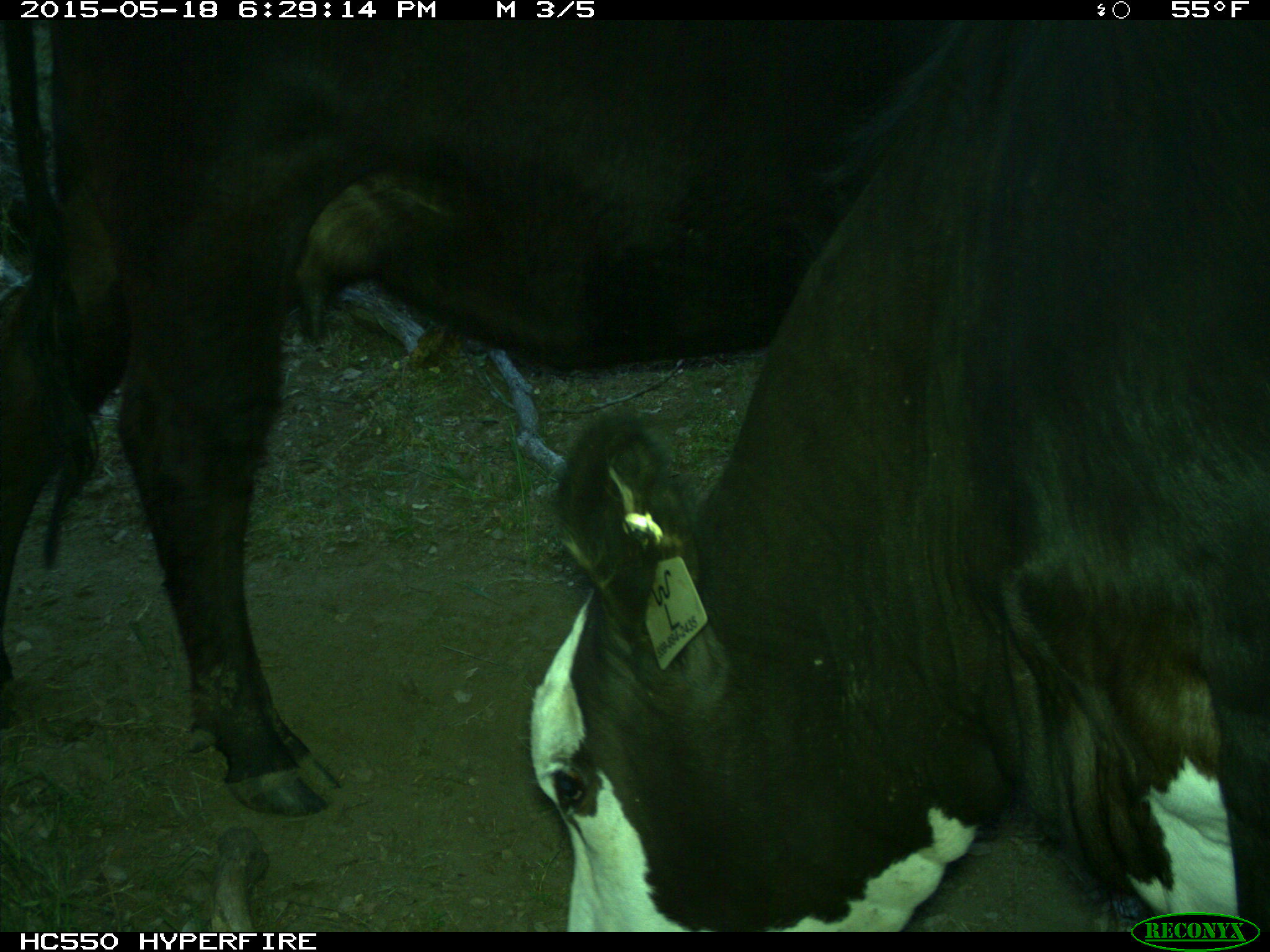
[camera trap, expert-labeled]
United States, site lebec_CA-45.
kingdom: Animalia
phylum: Chordata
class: Mammalia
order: Artiodactyla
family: Bovidae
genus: Bos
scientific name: Bos taurus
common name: domestic cow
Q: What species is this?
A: Bos taurus (domestic cow).